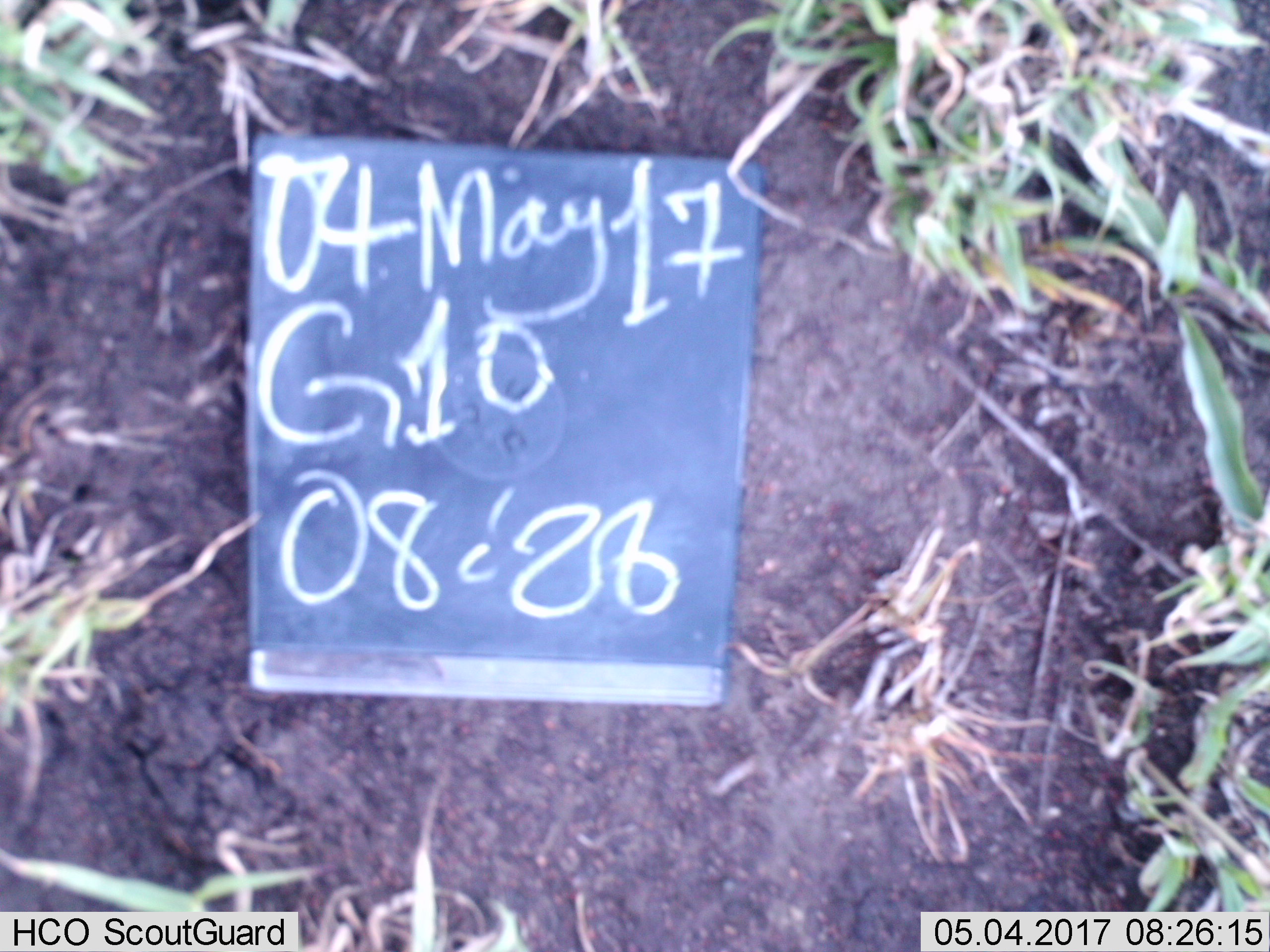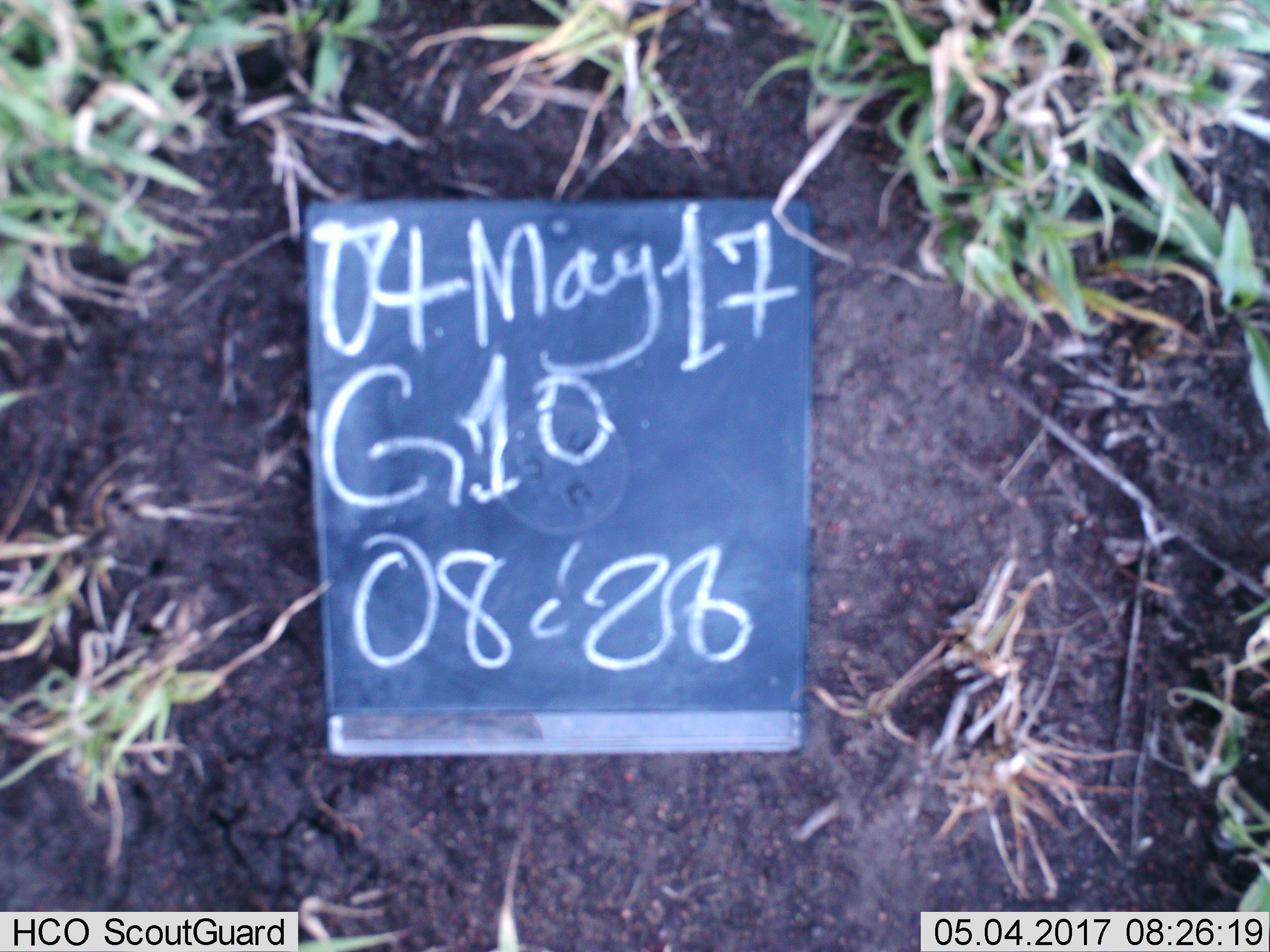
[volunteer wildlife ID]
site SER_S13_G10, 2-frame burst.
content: unidentified animal